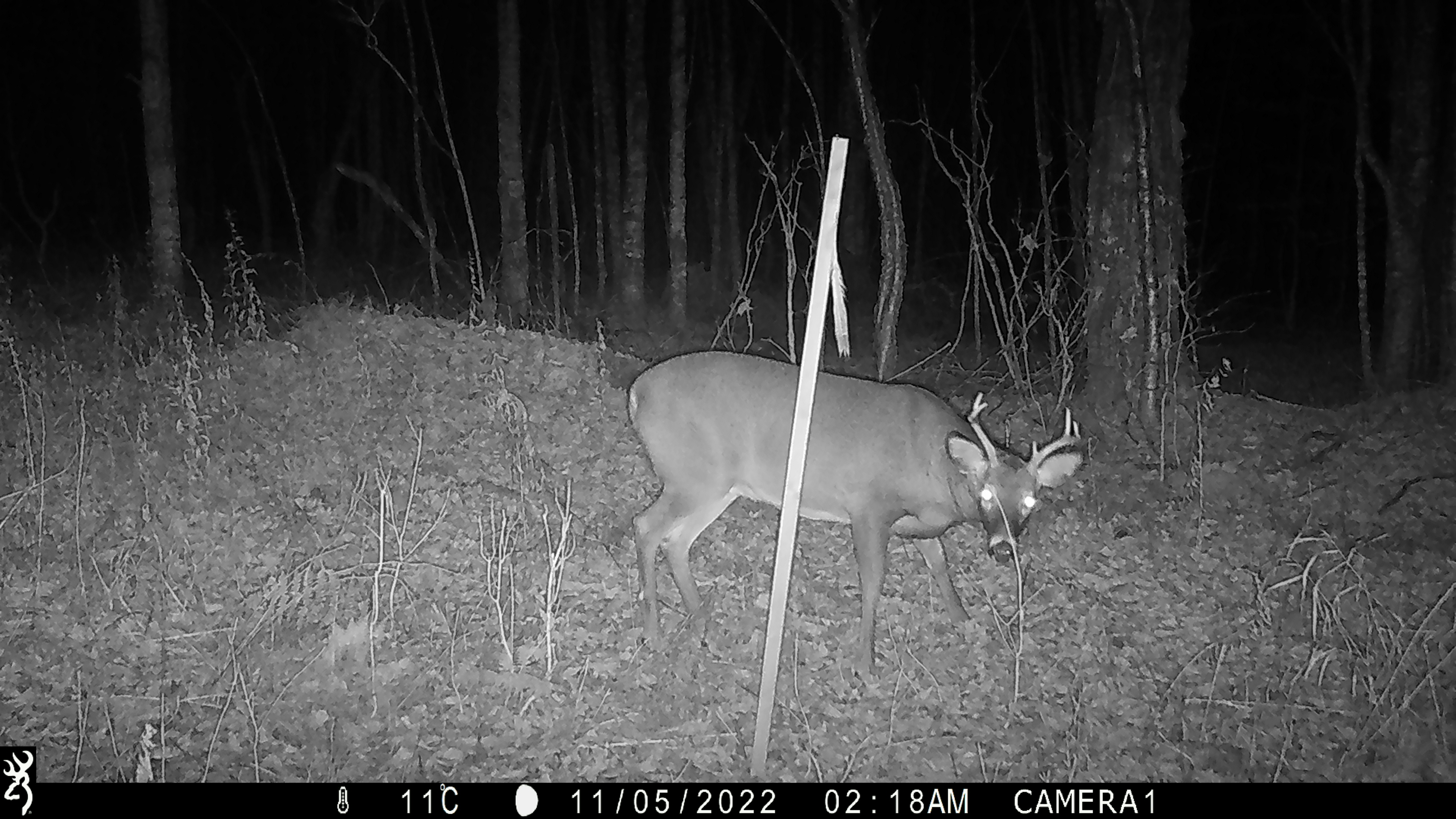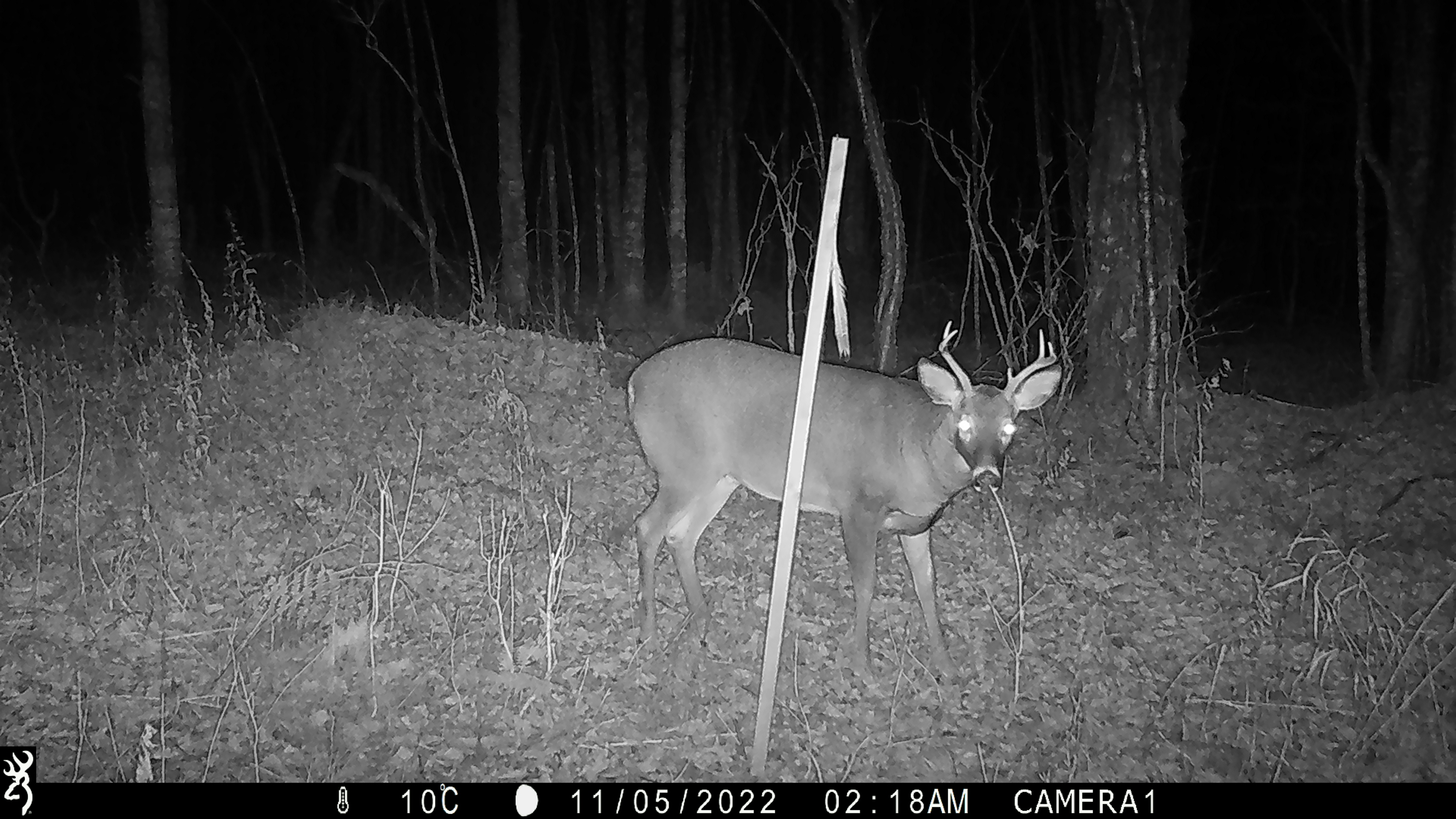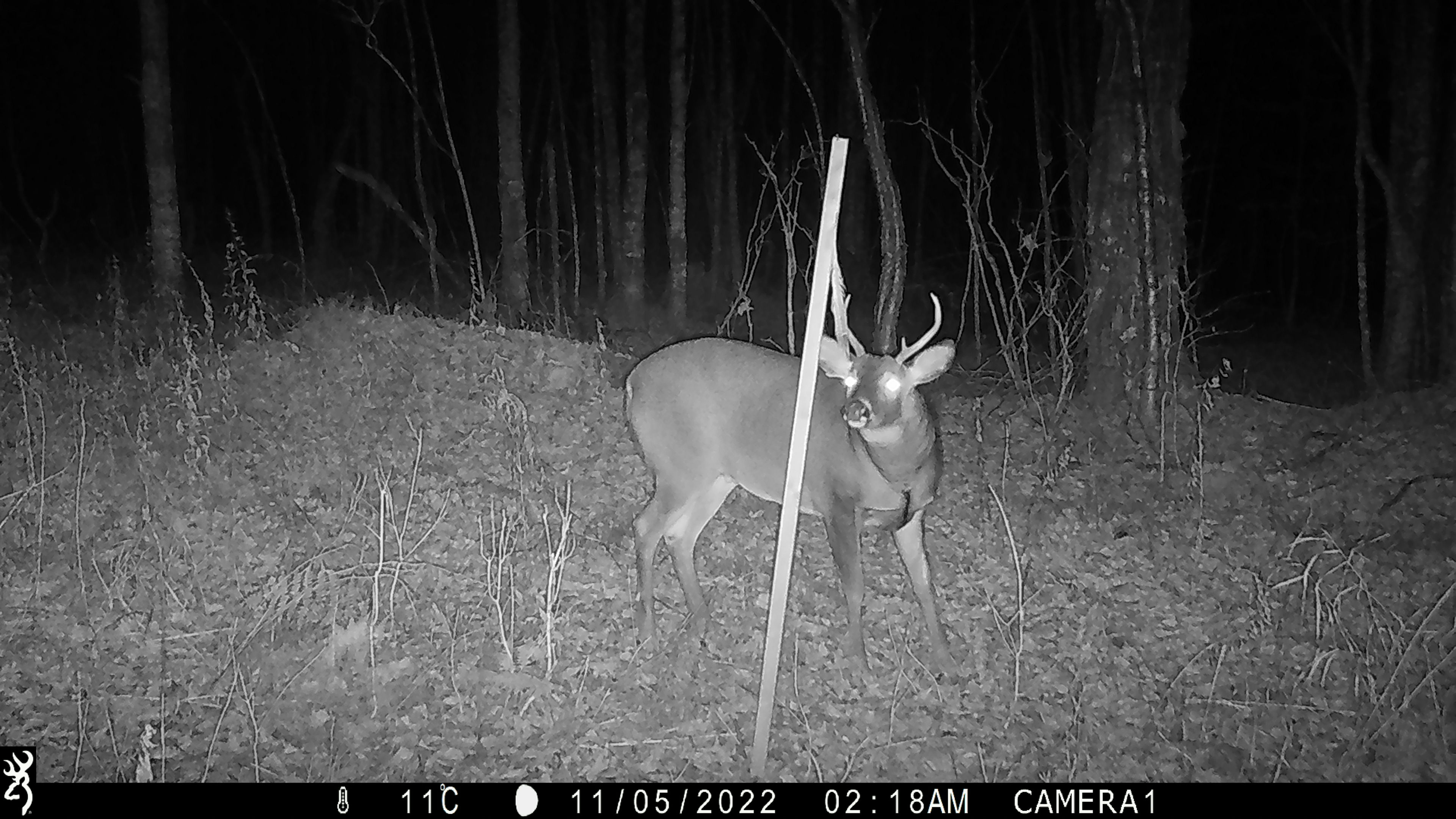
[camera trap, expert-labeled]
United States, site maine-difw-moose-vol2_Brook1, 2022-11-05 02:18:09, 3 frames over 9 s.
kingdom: Animalia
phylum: Chordata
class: Mammalia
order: Artiodactyla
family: Cervidae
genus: Odocoileus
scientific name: Odocoileus virginianus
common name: white-tailed deer